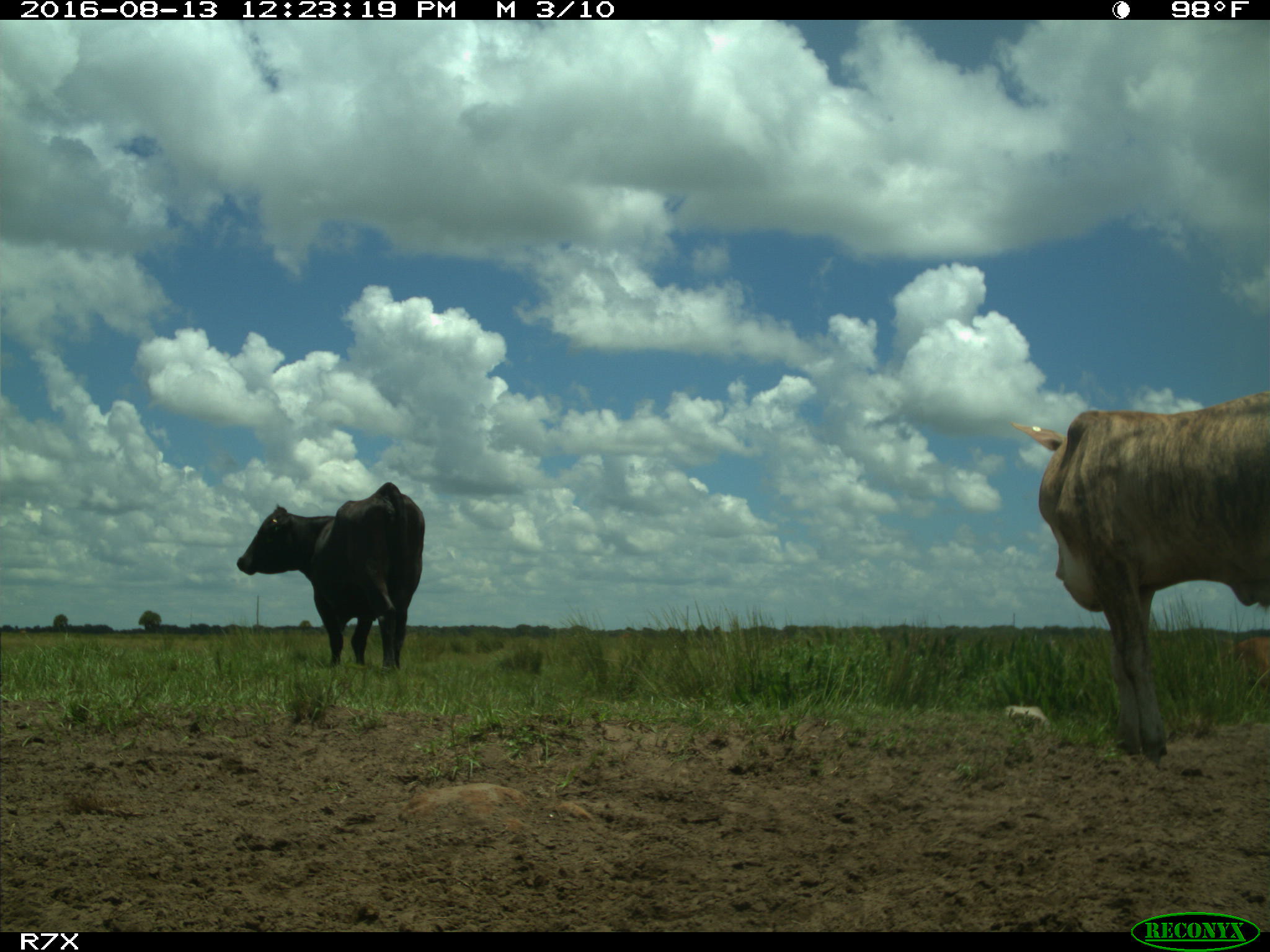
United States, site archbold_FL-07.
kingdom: Animalia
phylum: Chordata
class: Mammalia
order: Artiodactyla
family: Bovidae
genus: Bos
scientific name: Bos taurus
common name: domestic cow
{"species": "Bos taurus (domestic cow)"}